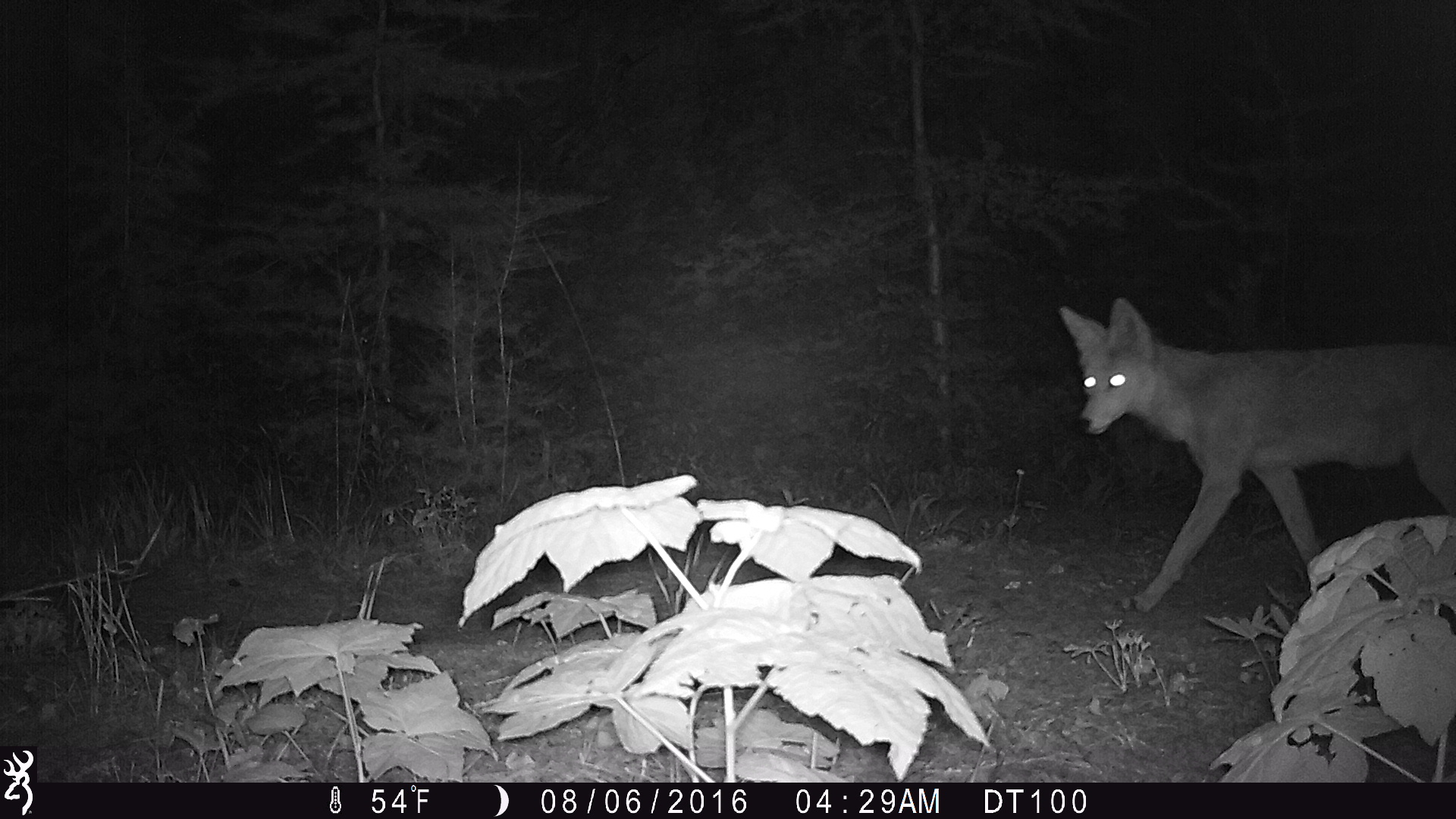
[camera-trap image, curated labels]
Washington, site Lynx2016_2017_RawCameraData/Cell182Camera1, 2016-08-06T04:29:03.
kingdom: Animalia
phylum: Chordata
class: Mammalia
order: Carnivora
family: Canidae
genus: Canis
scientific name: Canis latrans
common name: coyote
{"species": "Canis latrans (coyote)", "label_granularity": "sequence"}